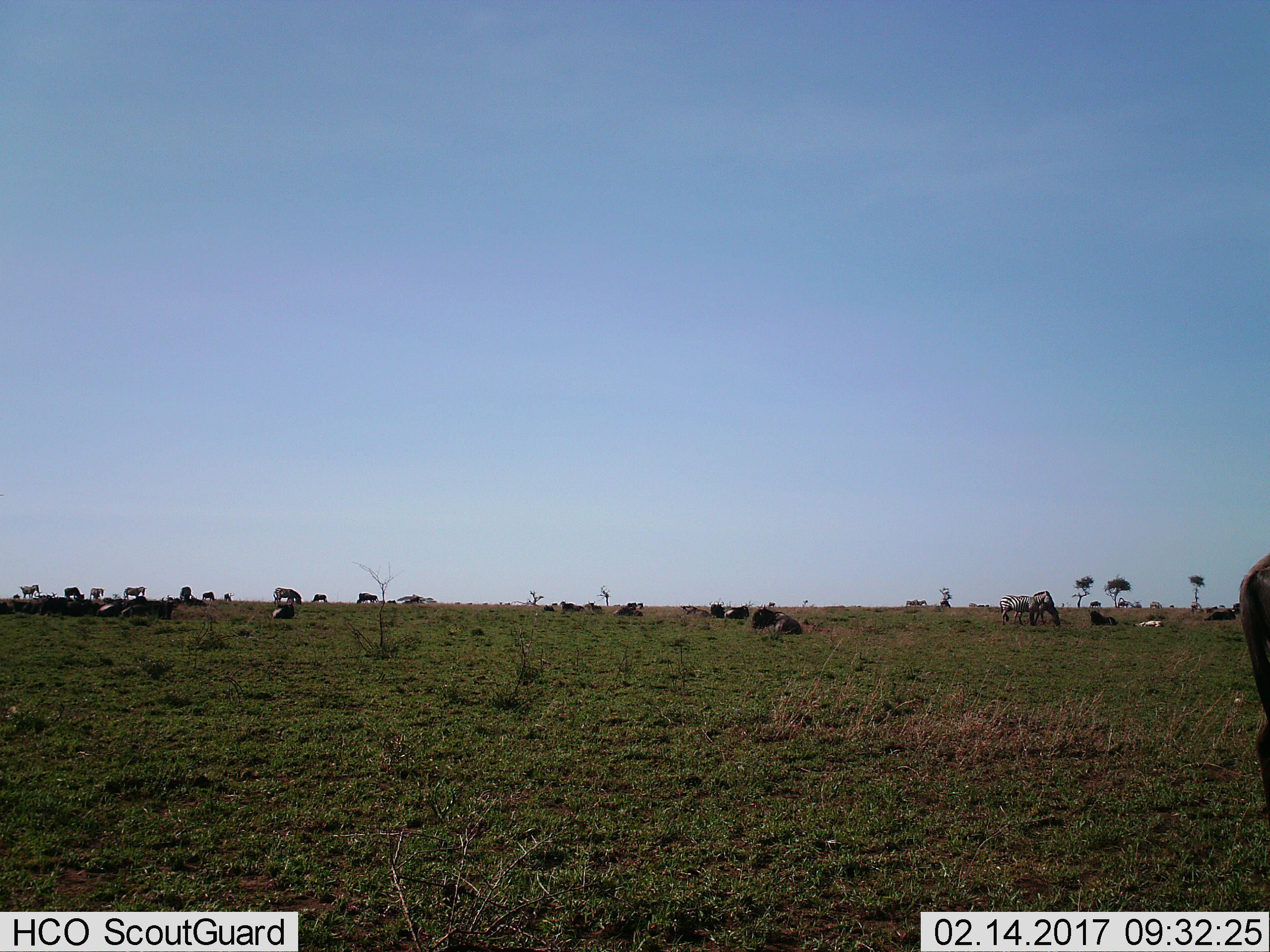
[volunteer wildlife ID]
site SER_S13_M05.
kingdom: Animalia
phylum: Chordata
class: Mammalia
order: Artiodactyla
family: Bovidae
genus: Connochaetes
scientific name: Connochaetes taurinus taurinus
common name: blue wildebeest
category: wildebeestblue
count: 11-50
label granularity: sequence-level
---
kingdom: Animalia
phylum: Chordata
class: Mammalia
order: Perissodactyla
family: Equidae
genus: Equus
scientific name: Equus quagga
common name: plains zebra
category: zebraplains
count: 11-50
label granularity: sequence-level